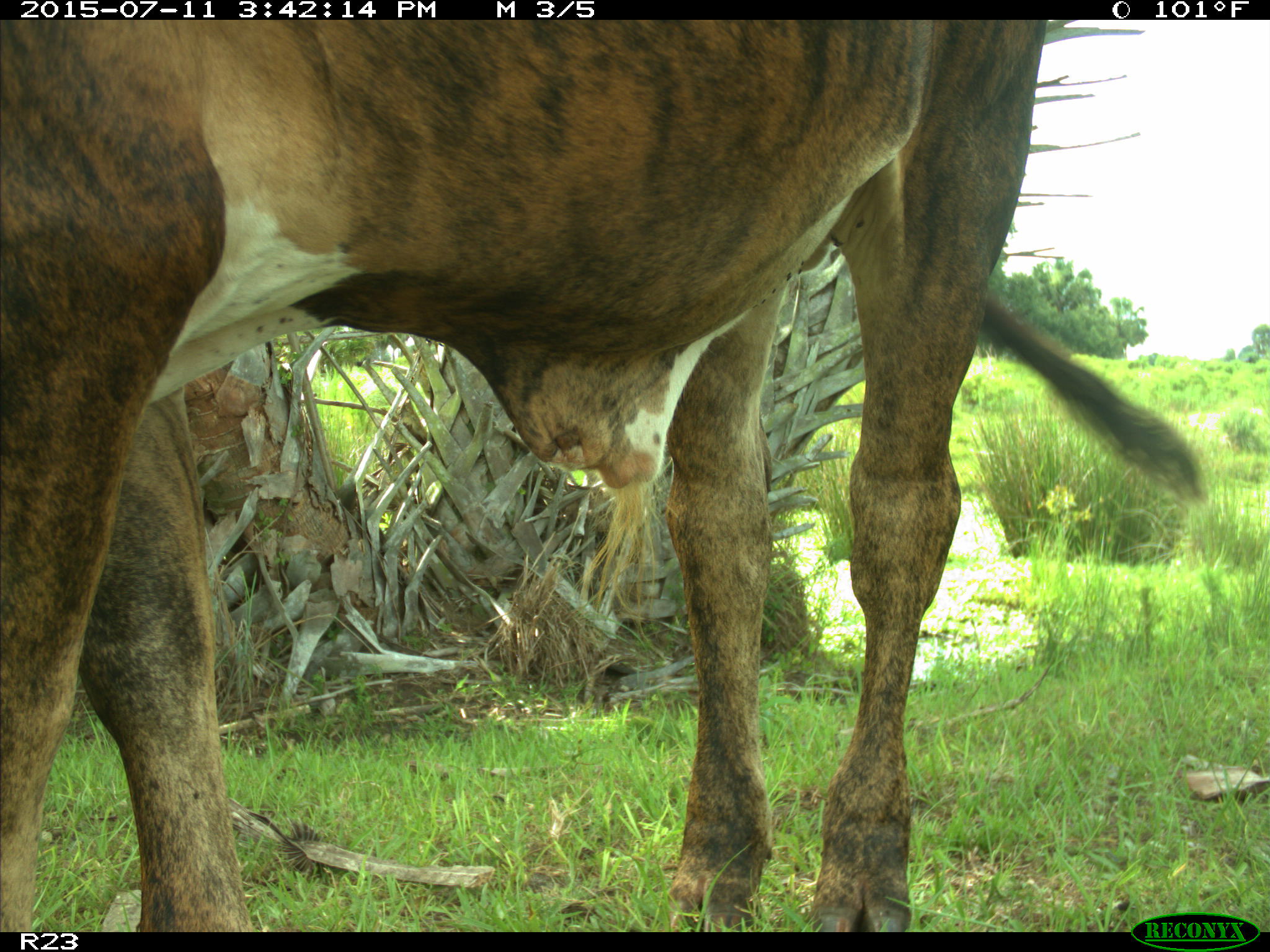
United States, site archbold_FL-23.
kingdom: Animalia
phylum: Chordata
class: Mammalia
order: Artiodactyla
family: Bovidae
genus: Bos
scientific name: Bos taurus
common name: domestic cow